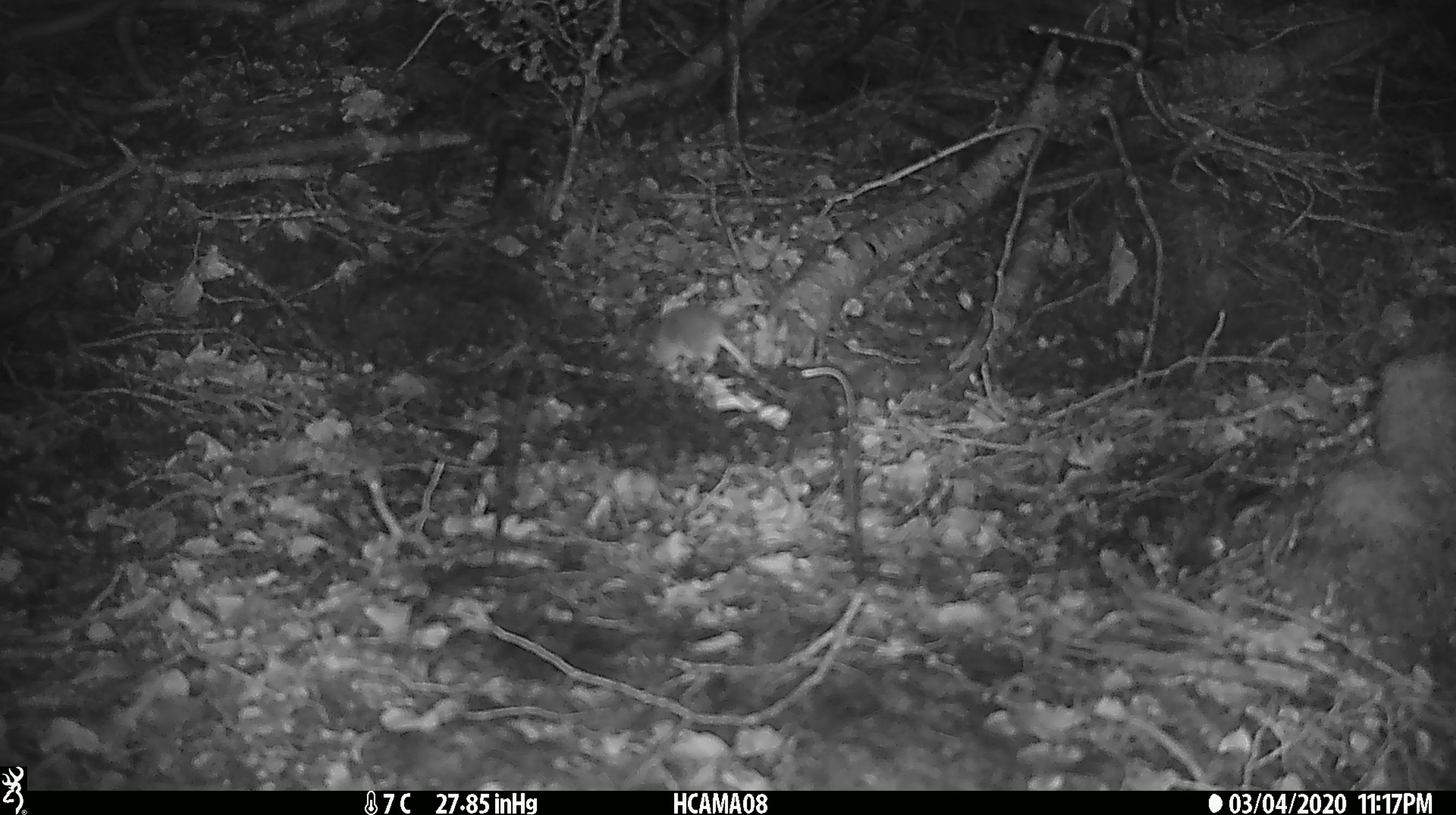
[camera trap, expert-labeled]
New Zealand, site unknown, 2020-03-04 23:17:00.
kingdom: Animalia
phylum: Chordata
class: Mammalia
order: Rodentia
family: Muridae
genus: Mus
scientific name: Mus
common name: mouse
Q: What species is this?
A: Mouse (Mus).